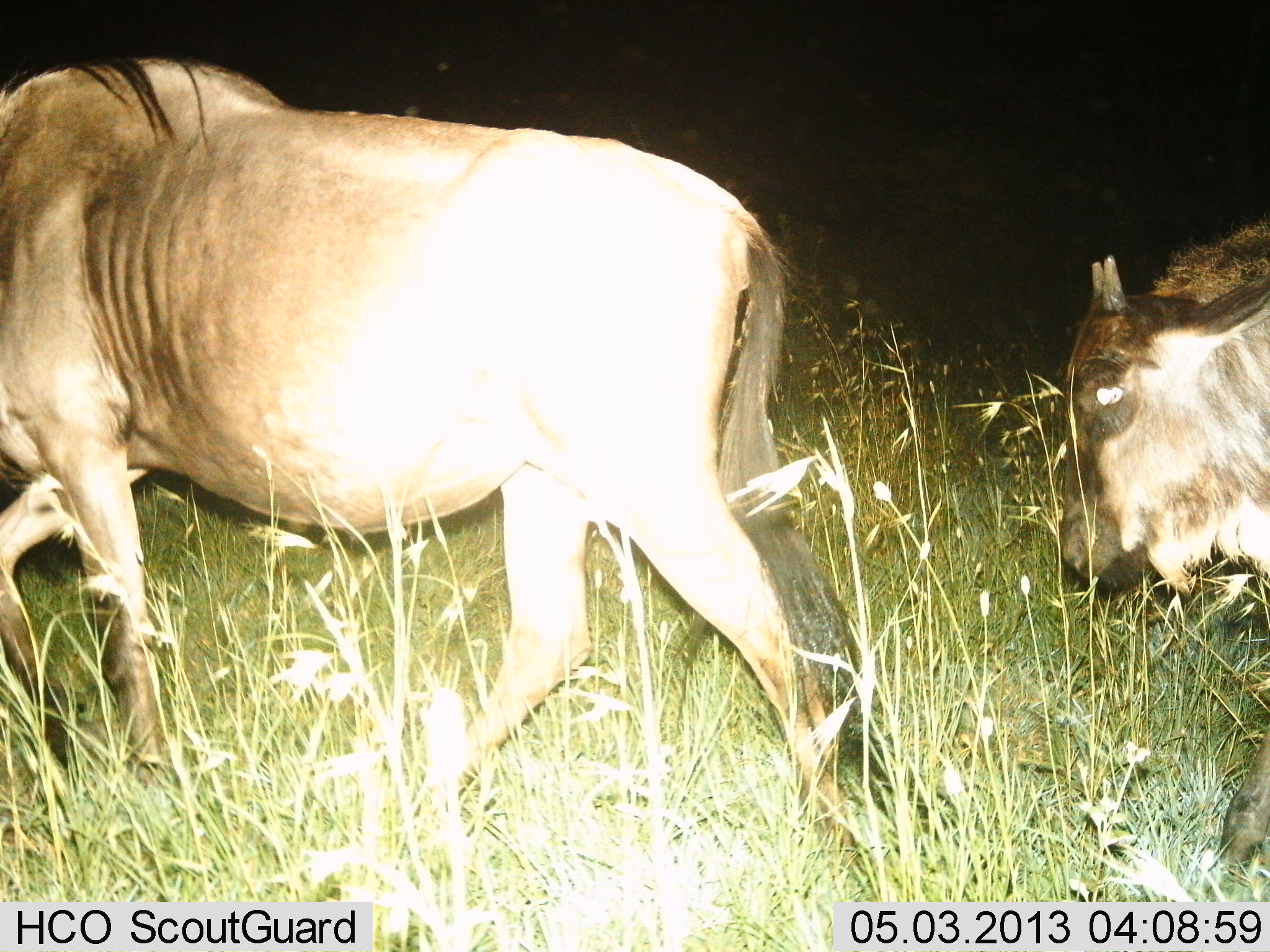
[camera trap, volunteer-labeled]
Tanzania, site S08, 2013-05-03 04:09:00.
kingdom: Animalia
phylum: Chordata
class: Mammalia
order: Artiodactyla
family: Bovidae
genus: Connochaetes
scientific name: Connochaetes taurinus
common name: blue wildebeest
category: wildebeest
Wildebeest (blue wildebeest) (Connochaetes taurinus), count 2. Behavior (volunteer vote fractions): standing 0%, resting 0%, moving 100%, interacting 0%. Young present (vote fraction): 30%. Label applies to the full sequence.